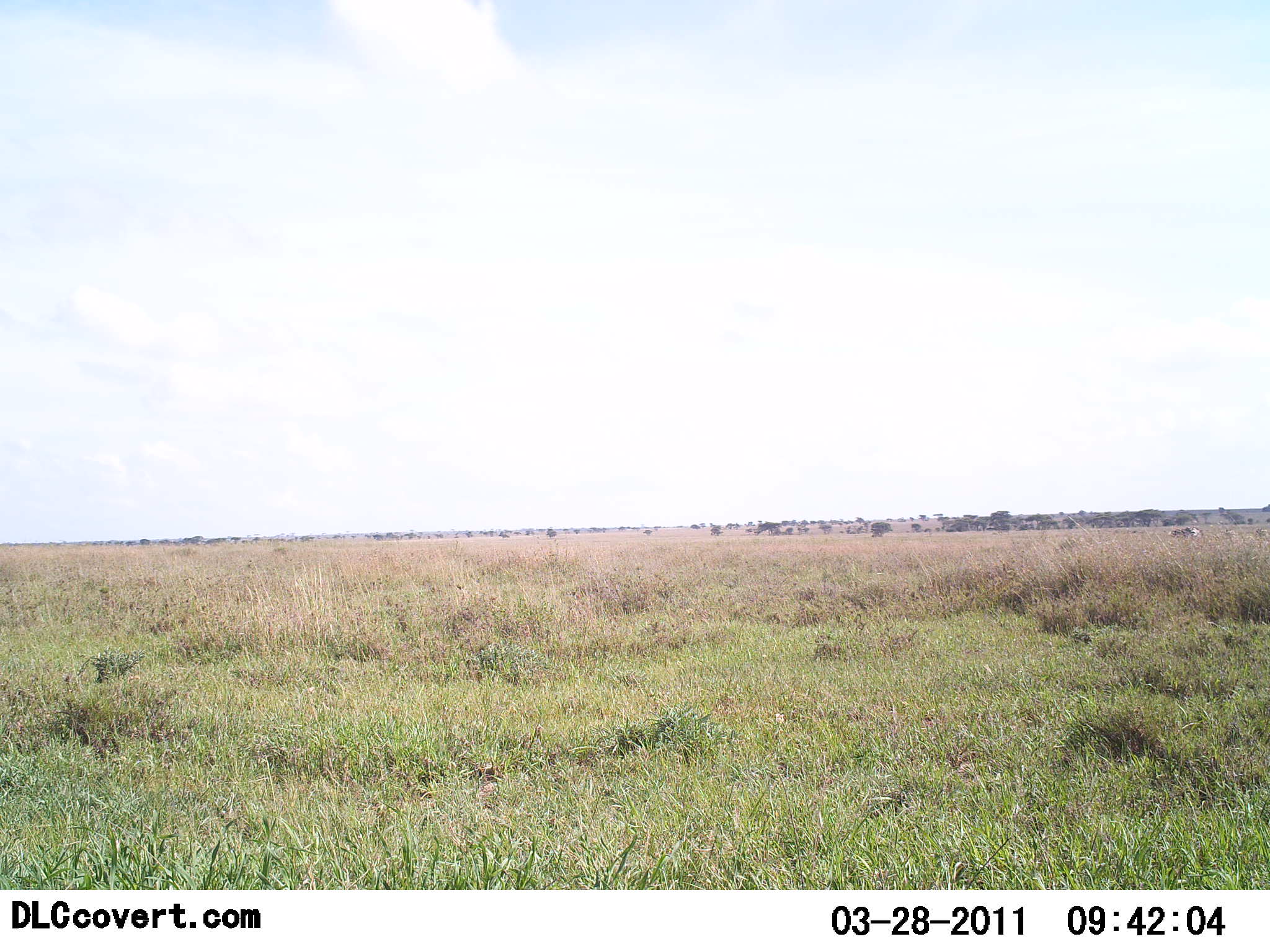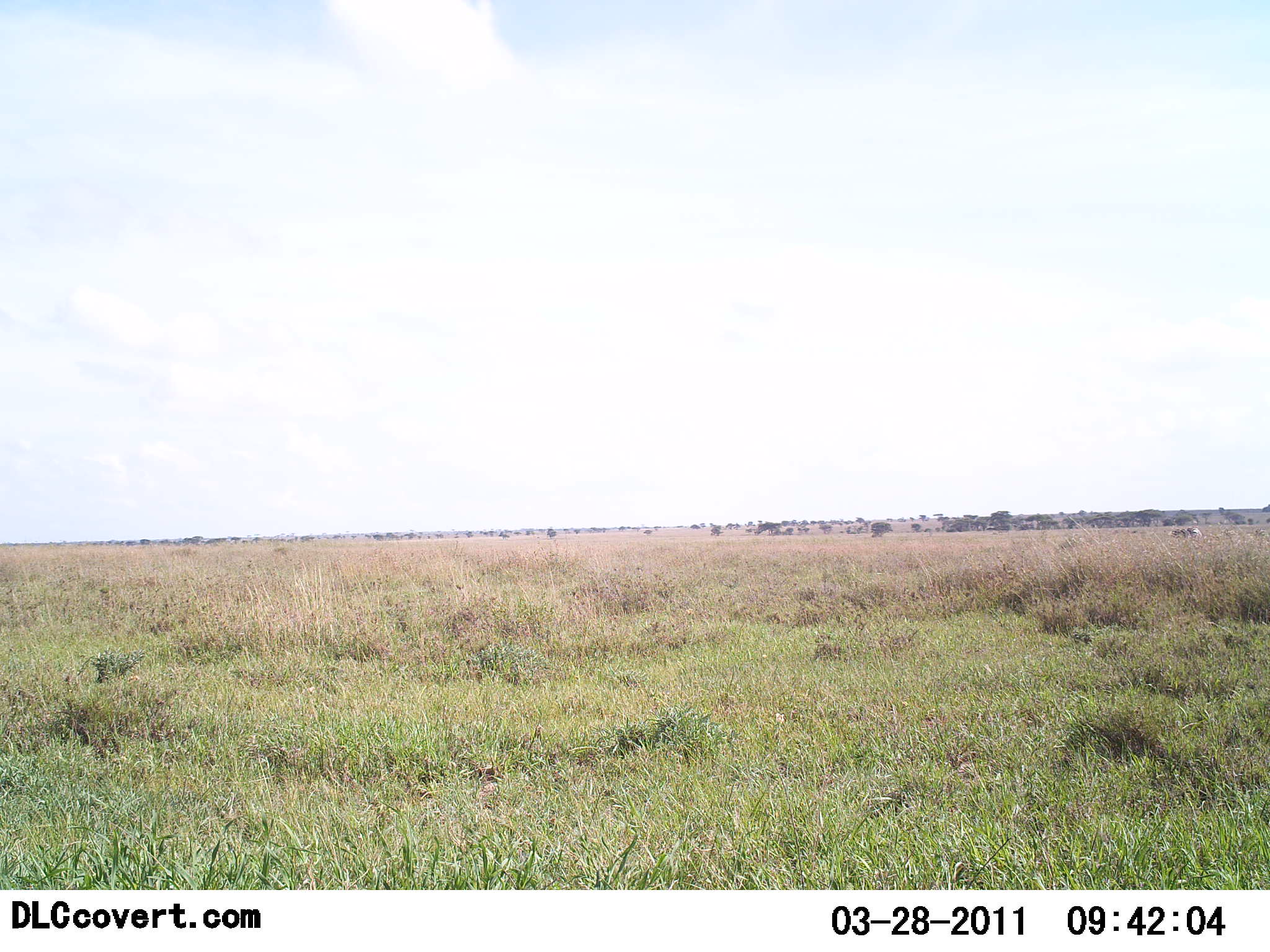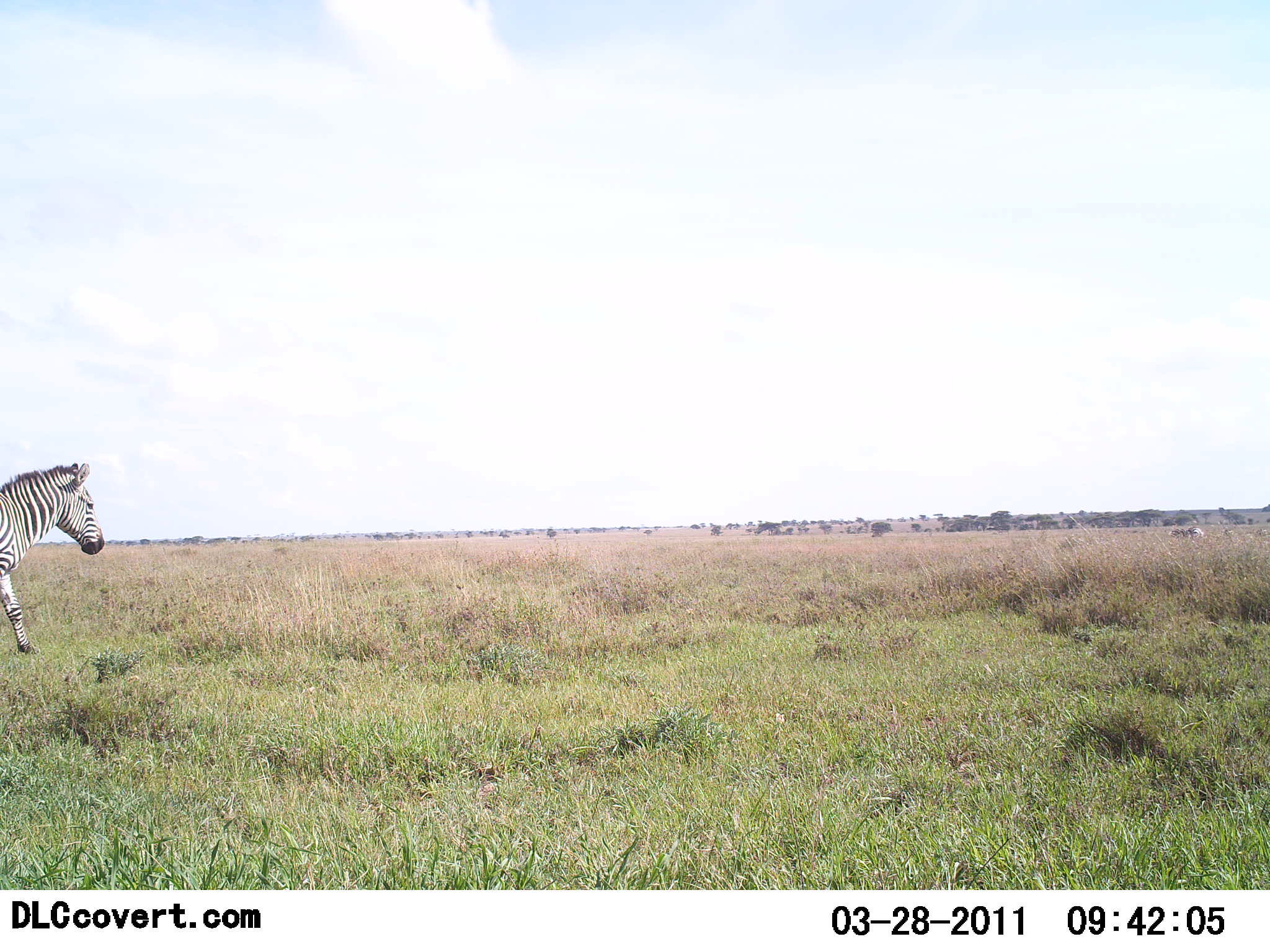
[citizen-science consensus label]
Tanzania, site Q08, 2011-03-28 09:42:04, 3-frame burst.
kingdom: Animalia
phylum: Chordata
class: Mammalia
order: Perissodactyla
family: Equidae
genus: Equus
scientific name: Equus quagga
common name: plains zebra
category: zebra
Zebra (plains zebra) (Equus quagga), count 1. Behavior (volunteer vote fractions): standing 10%, resting 0%, moving 90%, interacting 0%. Young present (vote fraction): 0%. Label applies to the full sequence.